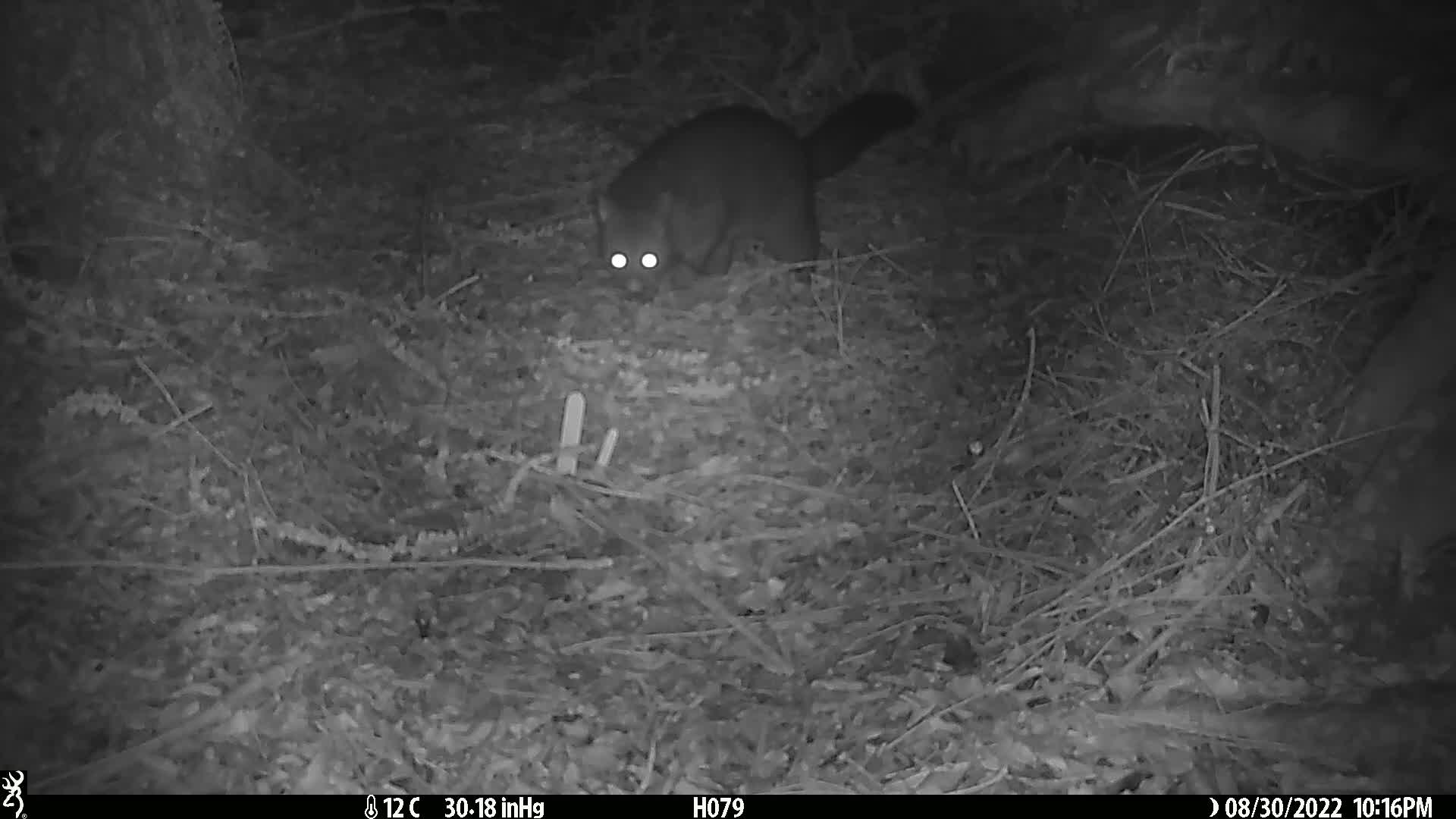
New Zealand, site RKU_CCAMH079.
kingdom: Animalia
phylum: Chordata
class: Mammalia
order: Diprotodontia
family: Phalangeridae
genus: Trichosurus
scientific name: Trichosurus vulpecula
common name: common brushtail possum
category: possum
Possum (common brushtail possum) (Trichosurus vulpecula).